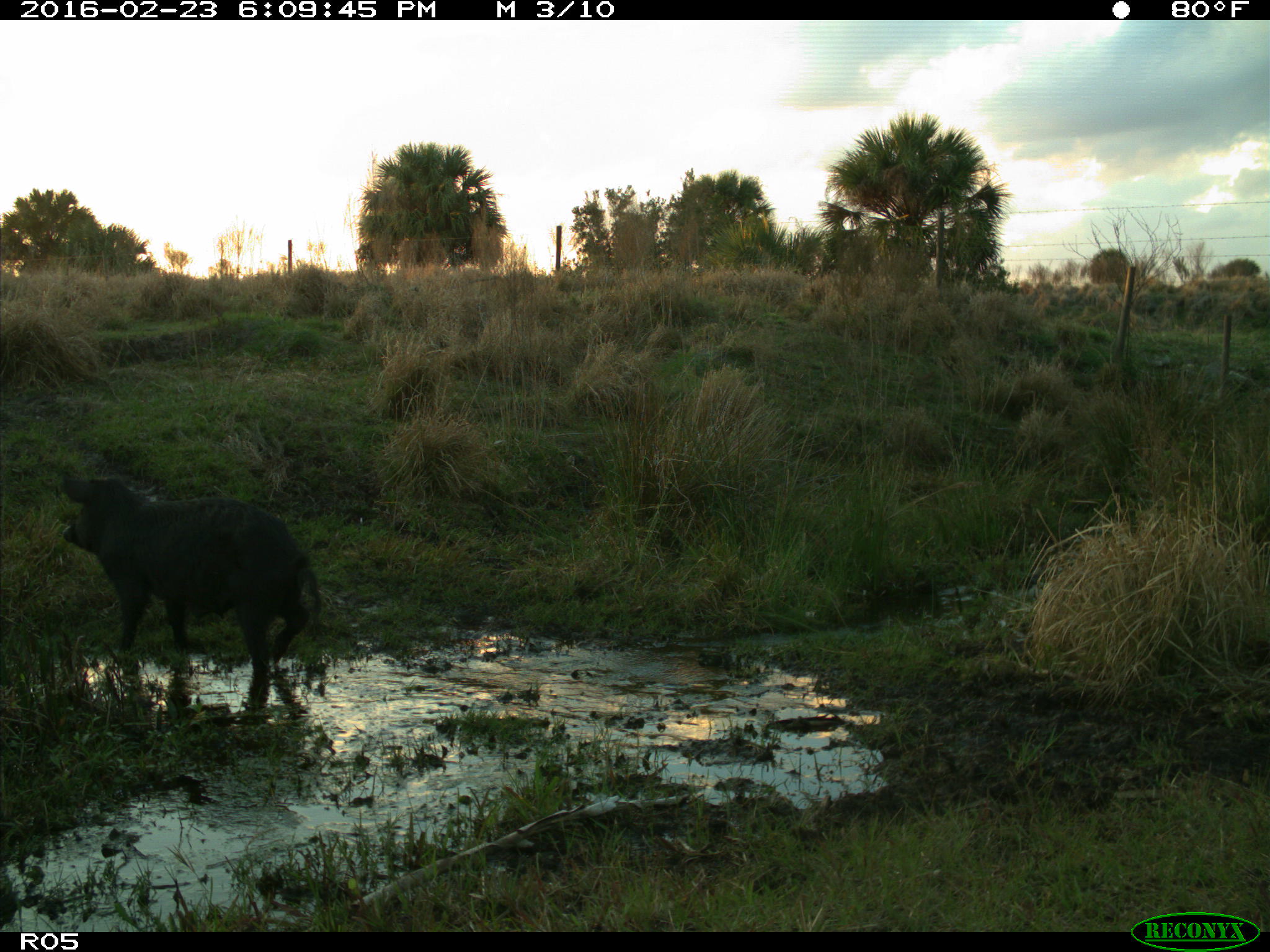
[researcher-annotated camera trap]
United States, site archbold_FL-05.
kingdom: Animalia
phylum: Chordata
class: Mammalia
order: Artiodactyla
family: Suidae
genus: Sus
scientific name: Sus scrofa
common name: wild boar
Sus scrofa (wild boar).